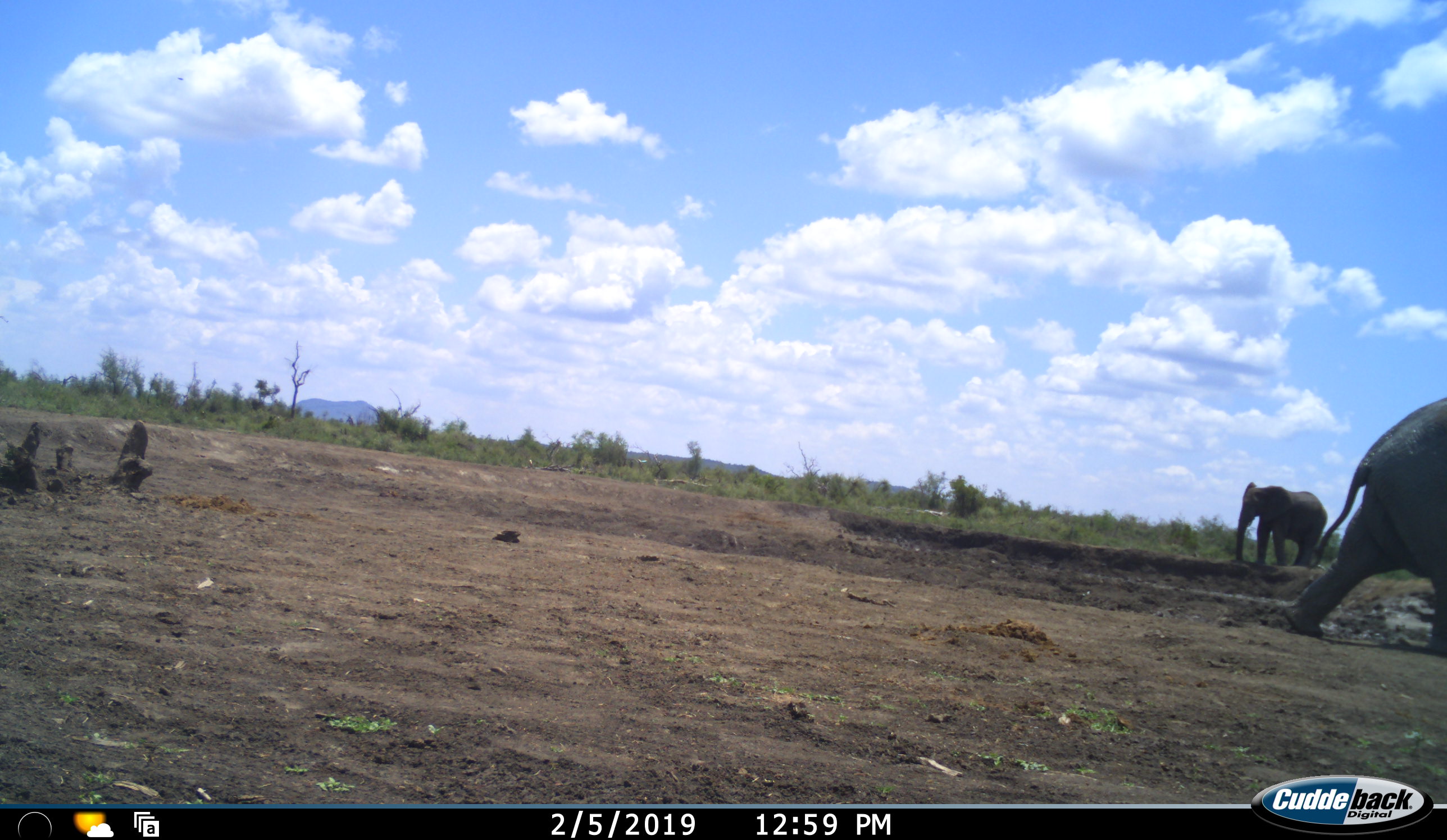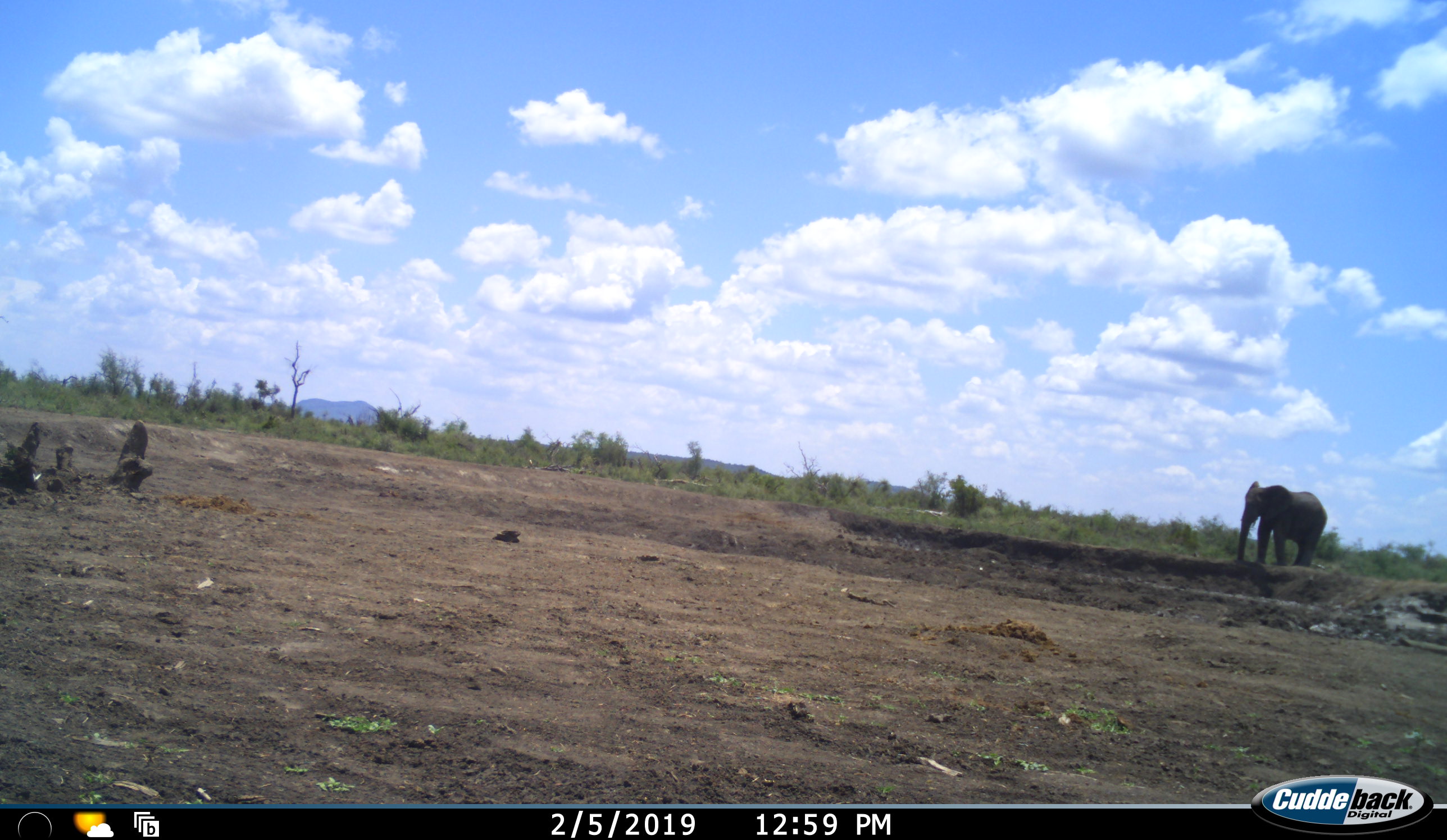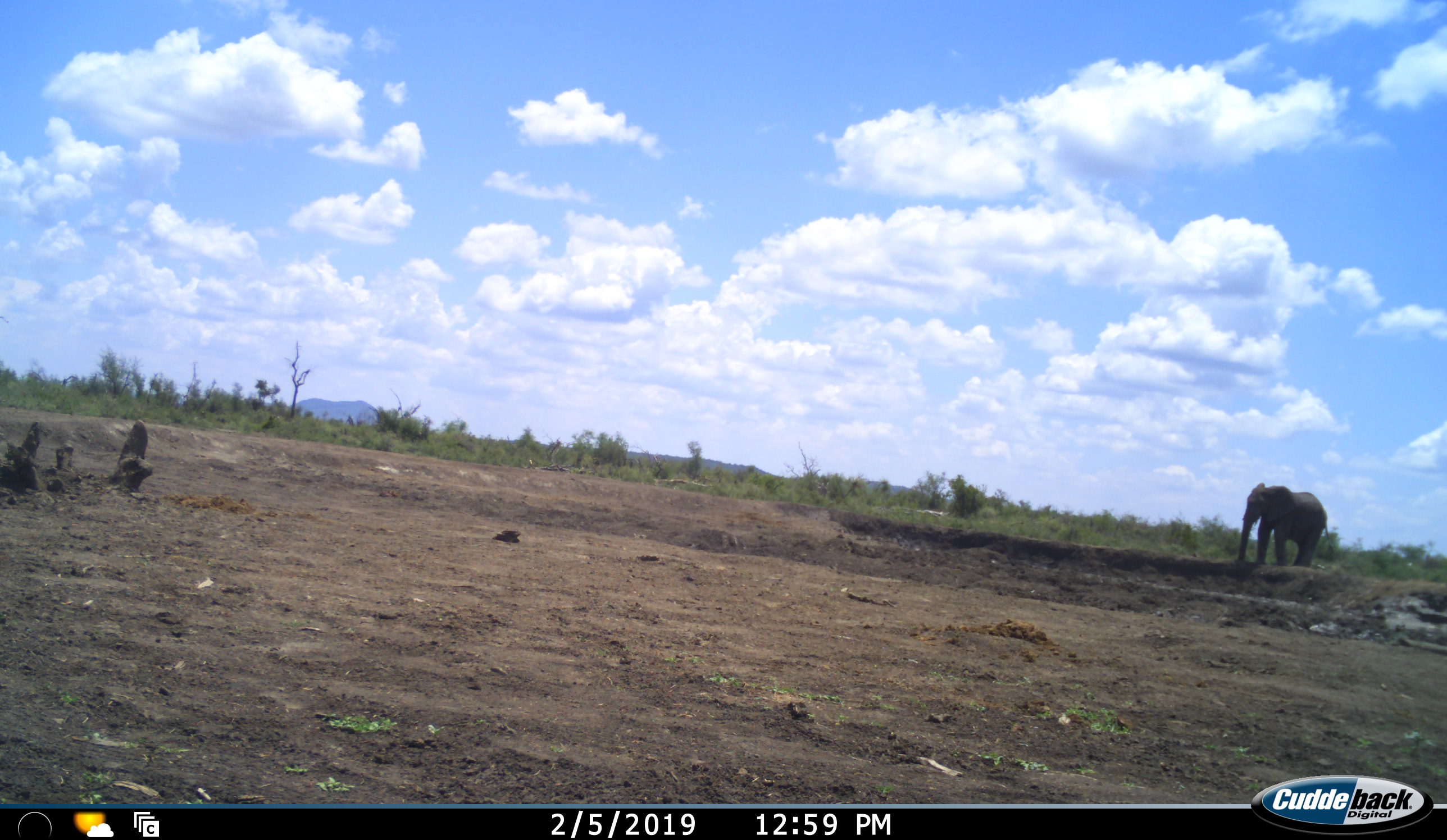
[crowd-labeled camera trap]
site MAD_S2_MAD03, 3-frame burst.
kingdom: Animalia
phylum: Chordata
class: Mammalia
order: Proboscidea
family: Elephantidae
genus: Loxodonta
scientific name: Loxodonta africana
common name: african bush elephant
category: elephant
Elephant (african bush elephant) (Loxodonta africana), count 2. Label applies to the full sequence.